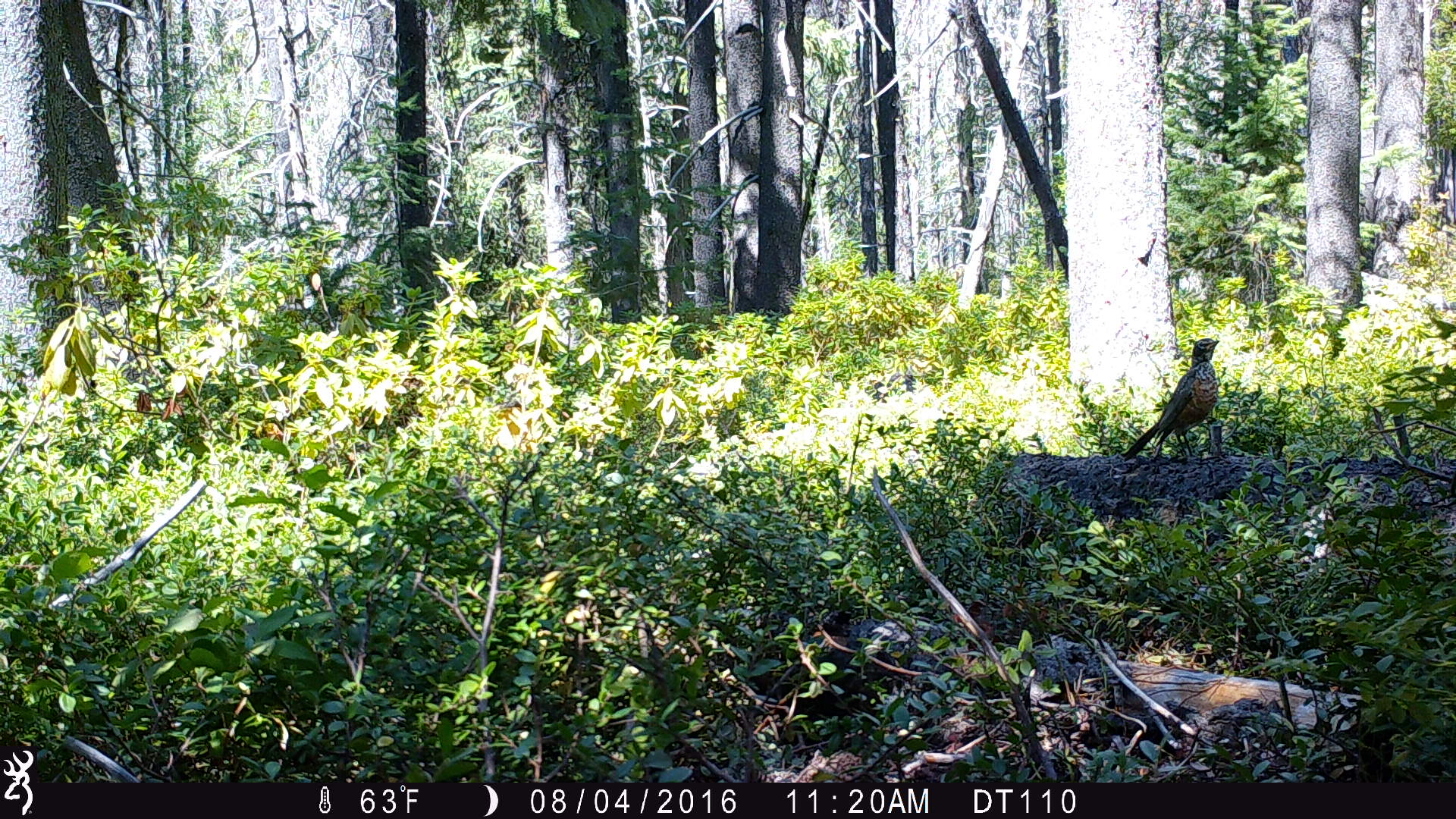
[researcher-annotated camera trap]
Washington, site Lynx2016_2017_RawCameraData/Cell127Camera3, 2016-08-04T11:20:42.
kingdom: Animalia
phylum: Chordata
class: Aves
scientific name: Aves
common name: birds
Aves (birds). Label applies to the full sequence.